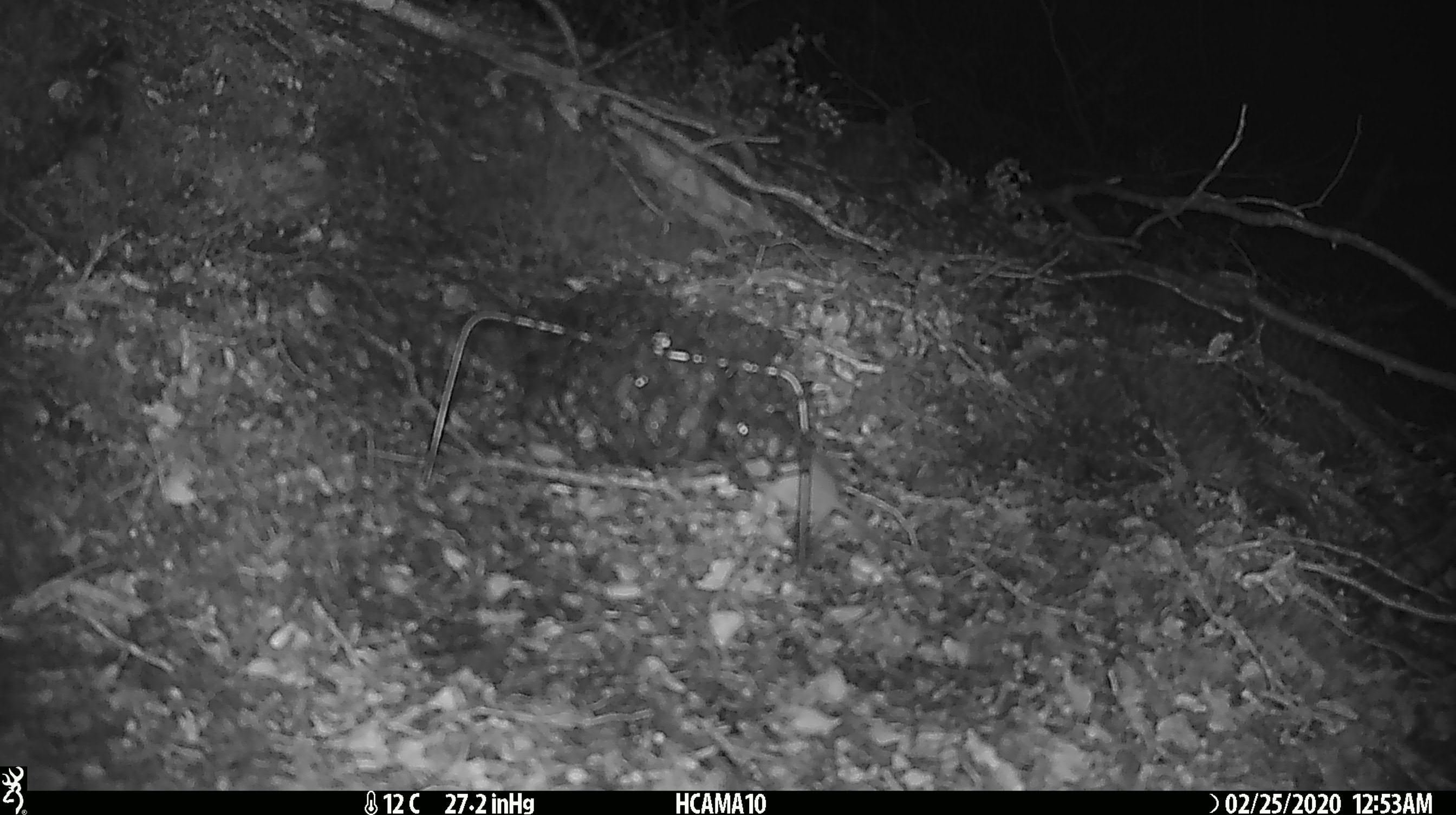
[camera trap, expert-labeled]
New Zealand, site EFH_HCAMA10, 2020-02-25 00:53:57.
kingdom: Animalia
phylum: Chordata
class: Mammalia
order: Rodentia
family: Muridae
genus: Mus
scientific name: Mus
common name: mouse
Mouse (Mus).